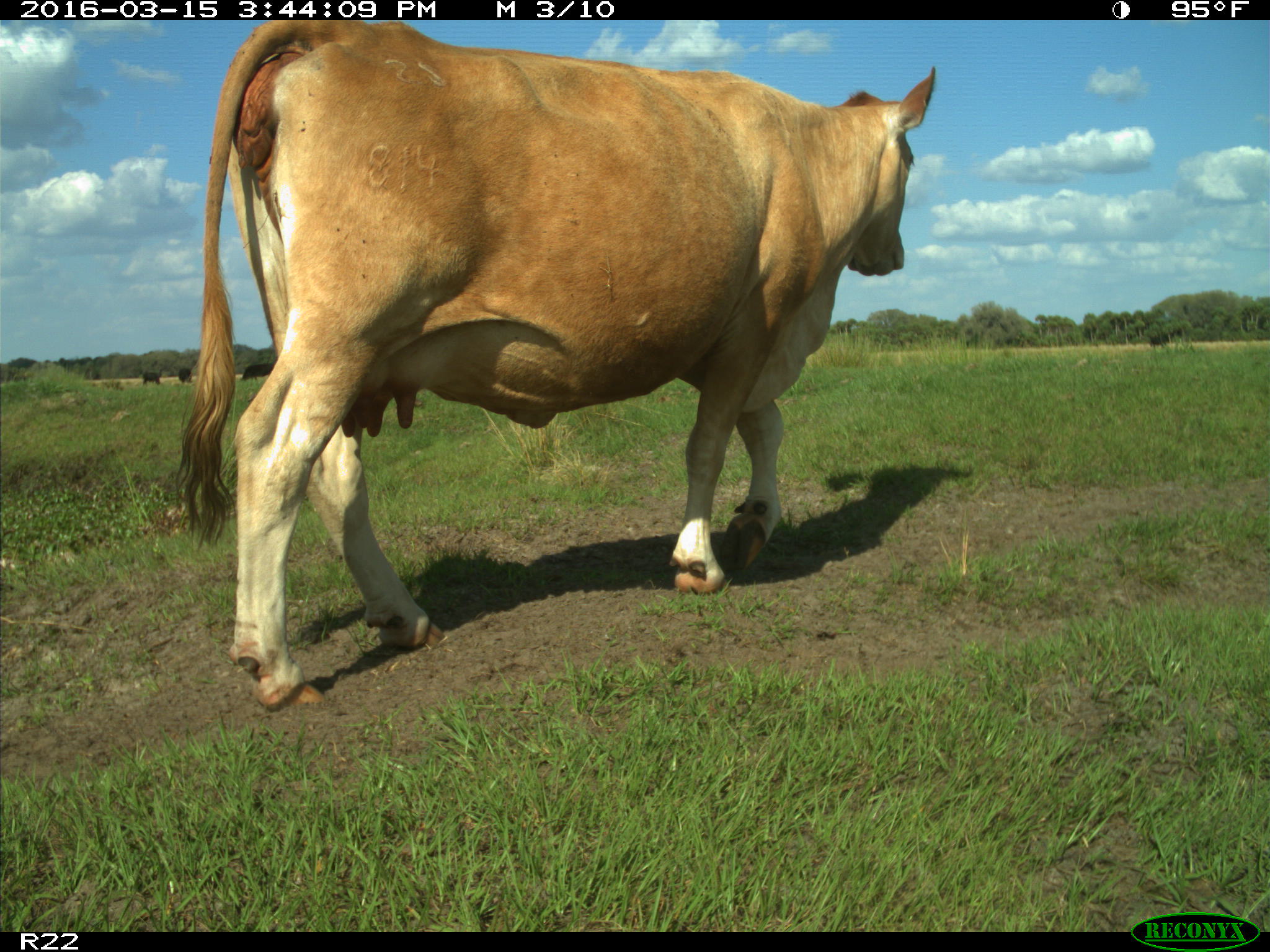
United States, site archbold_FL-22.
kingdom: Animalia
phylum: Chordata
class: Mammalia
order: Artiodactyla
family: Bovidae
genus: Bos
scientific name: Bos taurus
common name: domestic cow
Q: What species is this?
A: Bos taurus (domestic cow).